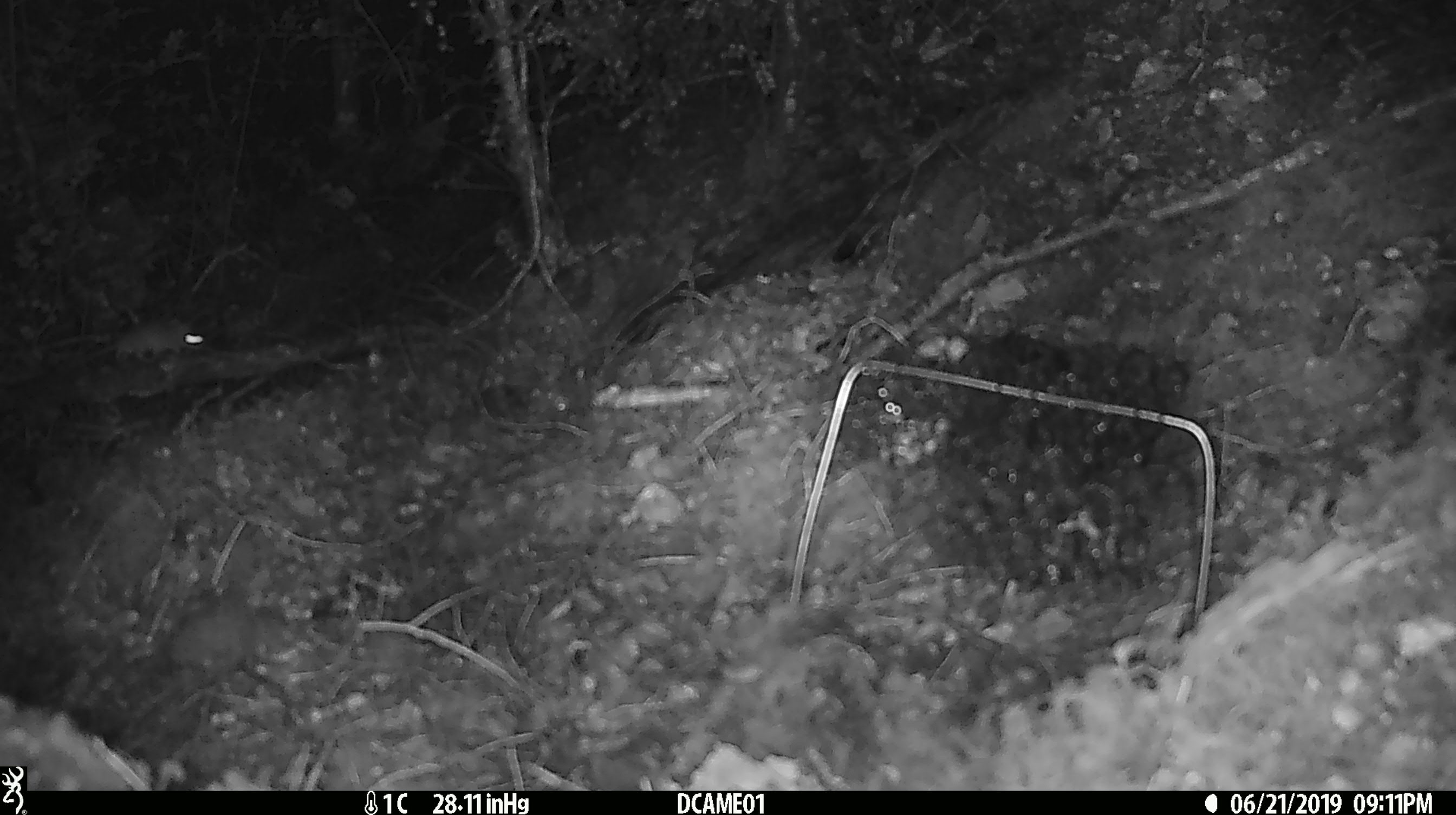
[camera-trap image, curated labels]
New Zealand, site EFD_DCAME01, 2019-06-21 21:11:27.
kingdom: Animalia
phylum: Chordata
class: Mammalia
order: Rodentia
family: Muridae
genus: Mus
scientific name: Mus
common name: mouse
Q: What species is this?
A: Mouse (Mus).